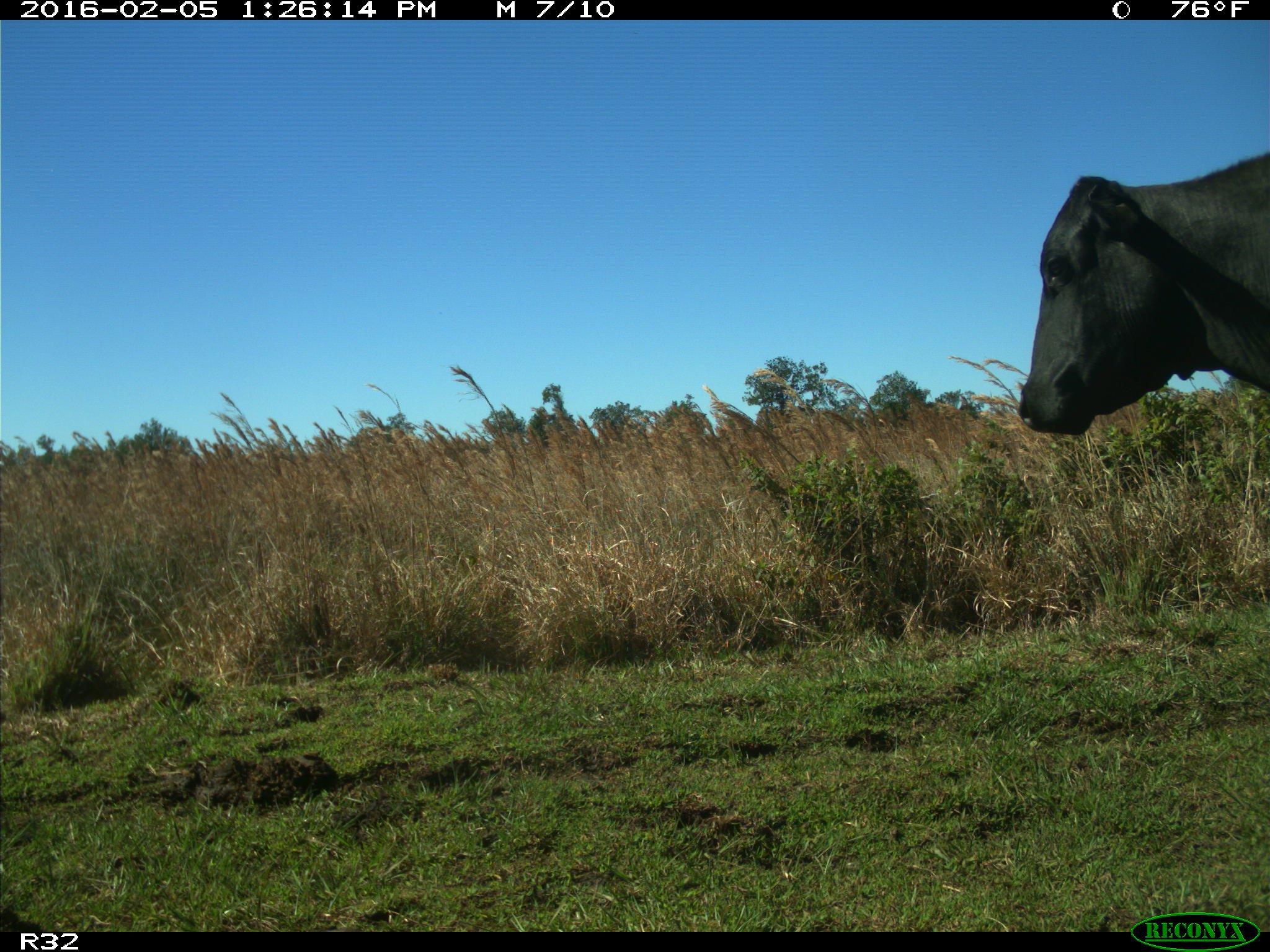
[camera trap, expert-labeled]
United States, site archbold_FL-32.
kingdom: Animalia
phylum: Chordata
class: Mammalia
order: Artiodactyla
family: Bovidae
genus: Bos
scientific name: Bos taurus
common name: domestic cow